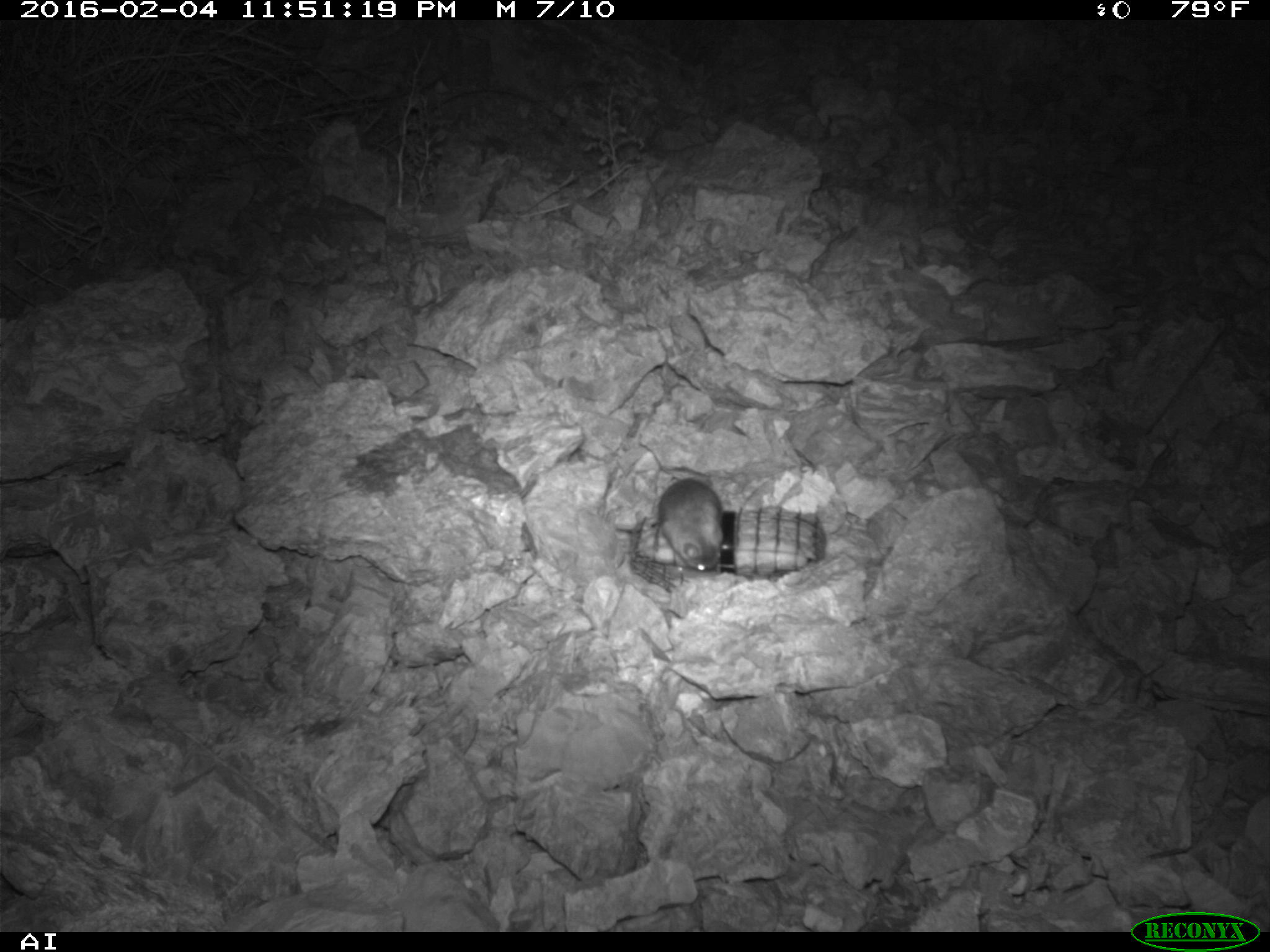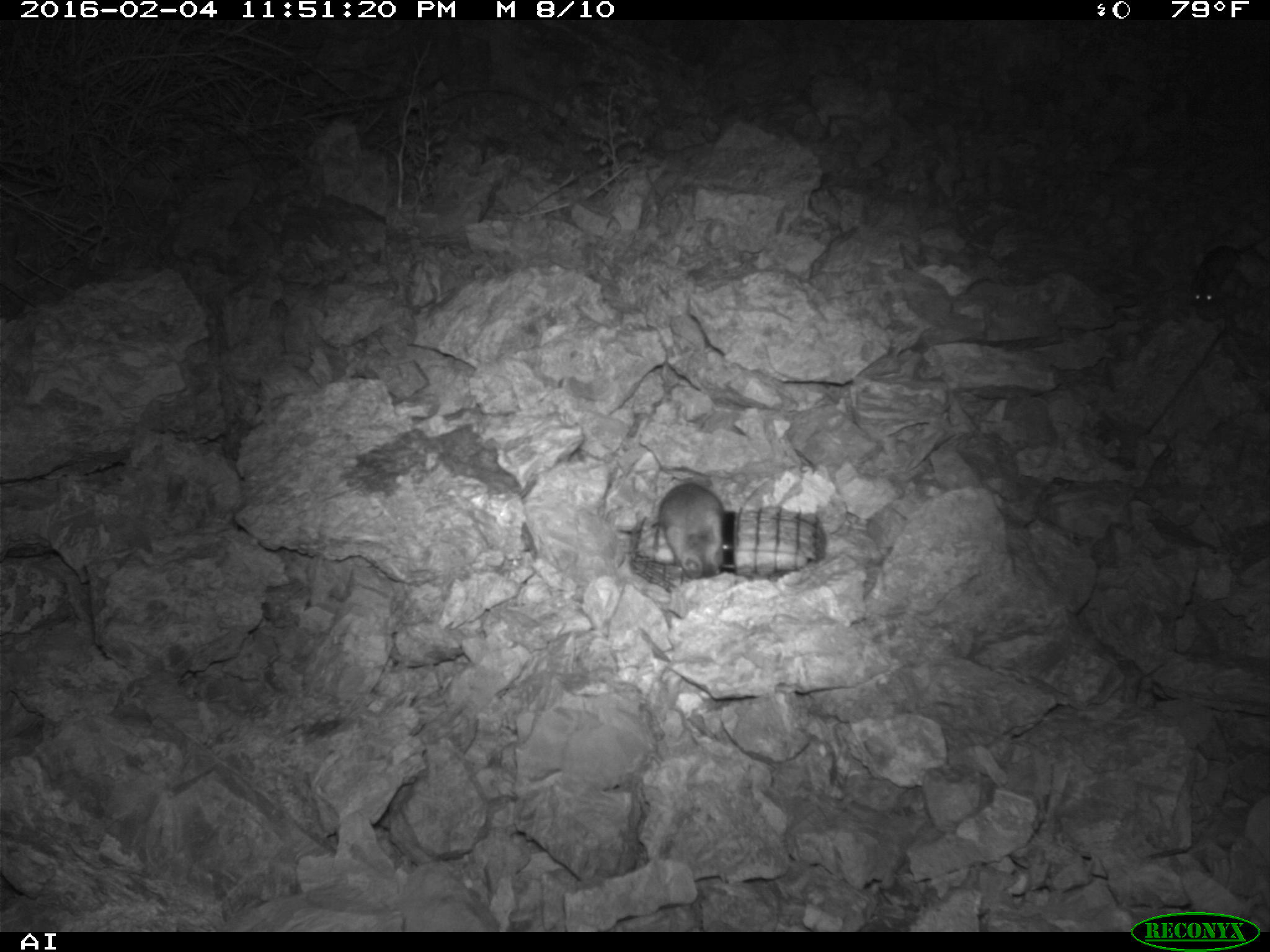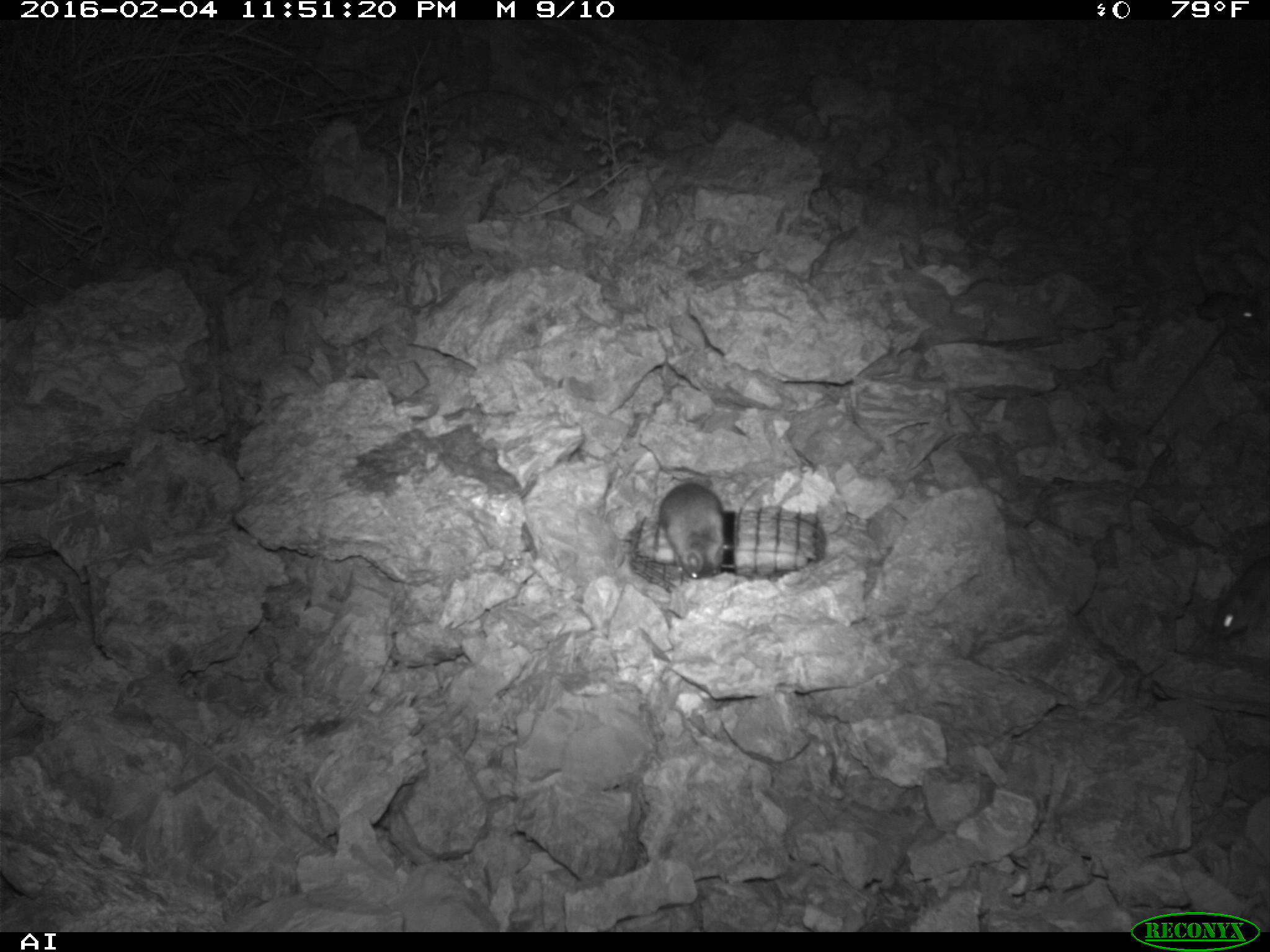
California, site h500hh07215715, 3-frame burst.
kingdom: Animalia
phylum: Chordata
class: Mammalia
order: Rodentia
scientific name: Rodentia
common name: rodent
Rodent (Rodentia).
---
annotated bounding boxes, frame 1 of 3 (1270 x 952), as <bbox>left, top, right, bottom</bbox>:
rodent: <bbox>633, 439, 726, 575</bbox>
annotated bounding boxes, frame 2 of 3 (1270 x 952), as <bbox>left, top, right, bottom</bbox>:
rodent: <bbox>659, 482, 726, 578</bbox>; <bbox>1189, 235, 1268, 305</bbox>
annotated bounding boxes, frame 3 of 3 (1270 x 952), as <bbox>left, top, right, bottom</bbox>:
rodent: <bbox>649, 479, 728, 582</bbox>; <bbox>1209, 550, 1269, 638</bbox>; <bbox>1196, 288, 1269, 330</bbox>